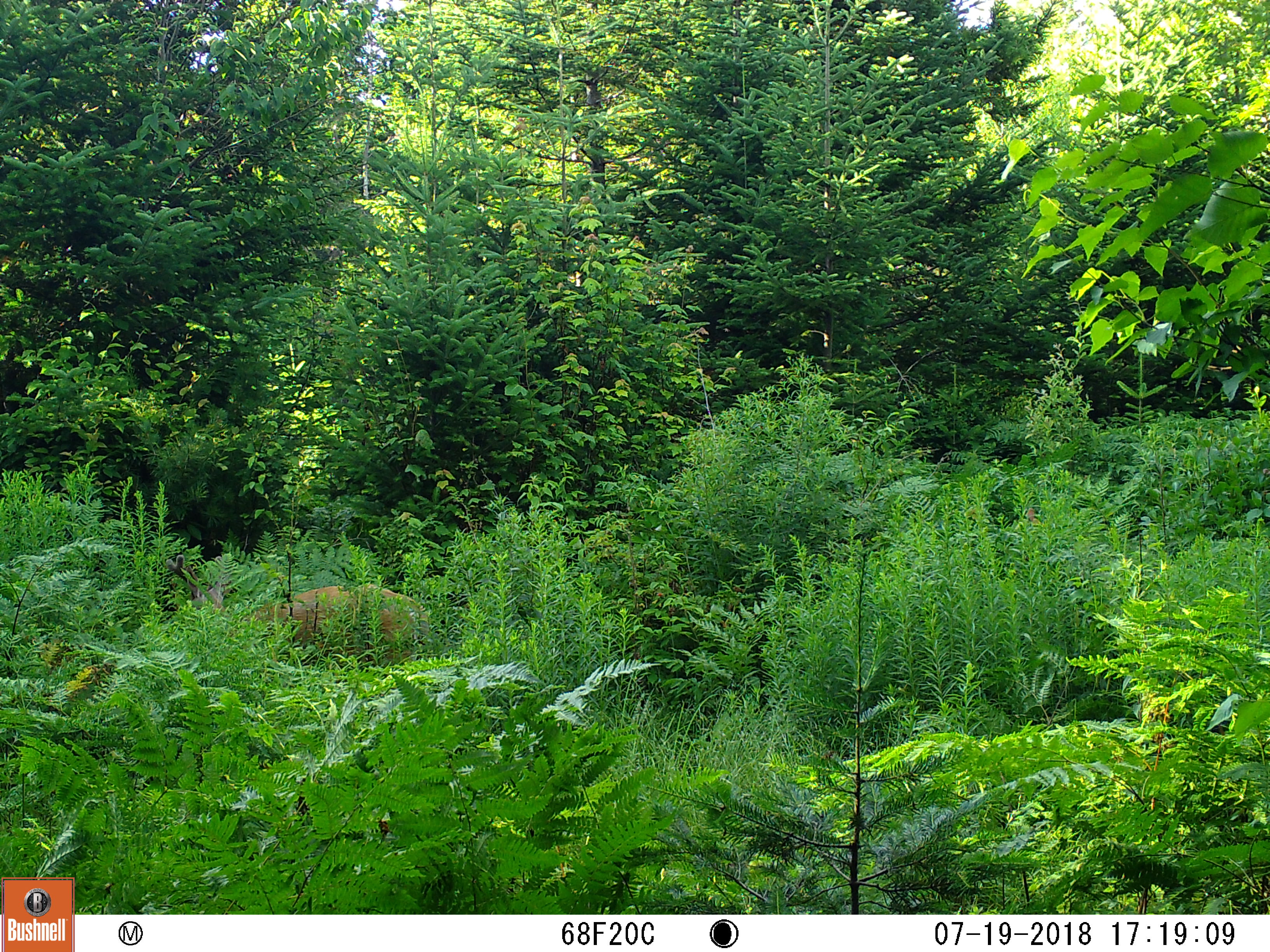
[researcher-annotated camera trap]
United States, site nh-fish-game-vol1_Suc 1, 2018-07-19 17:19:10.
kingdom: Animalia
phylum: Chordata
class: Mammalia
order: Artiodactyla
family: Cervidae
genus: Odocoileus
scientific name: Odocoileus virginianus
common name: white-tailed deer